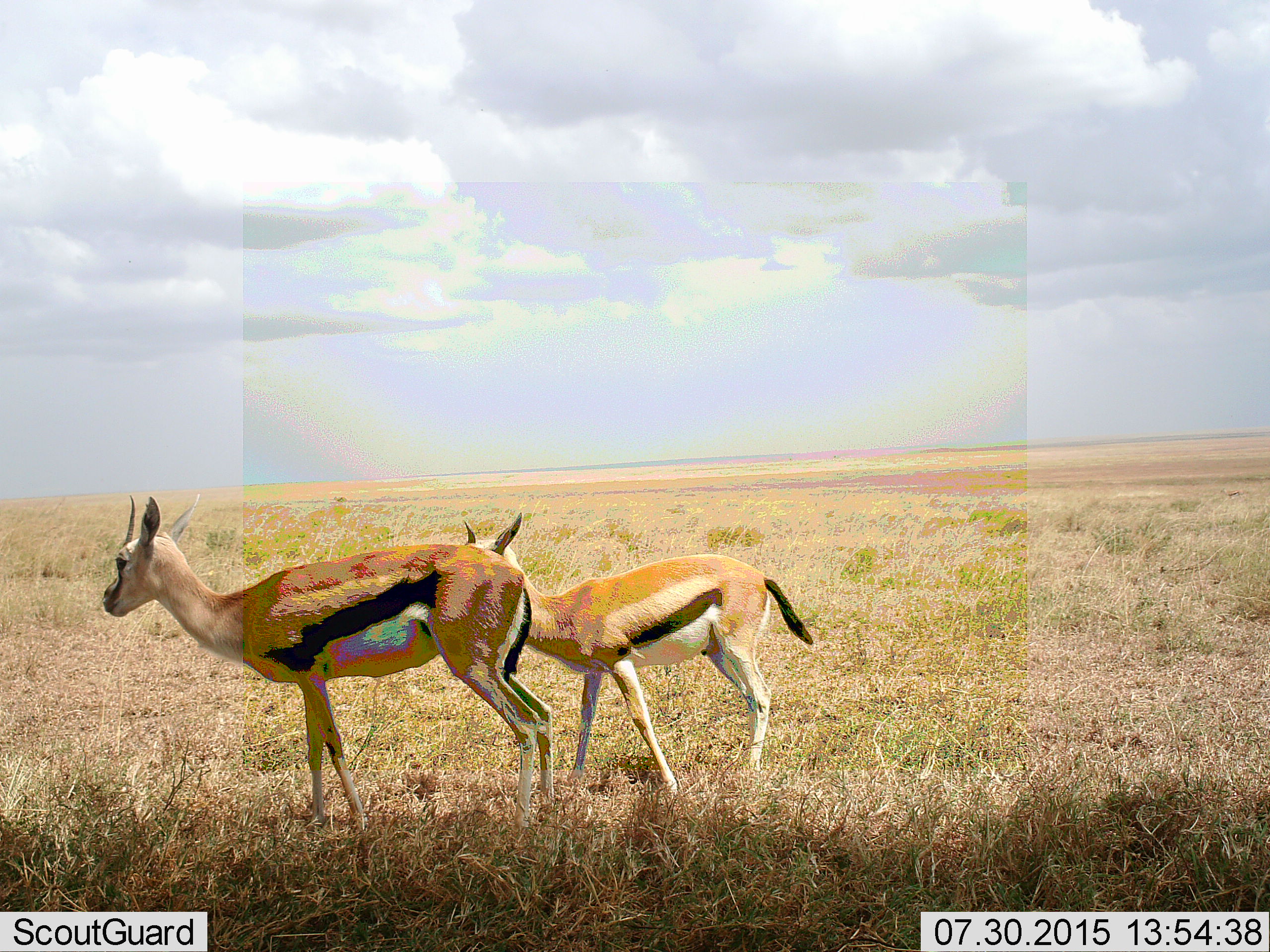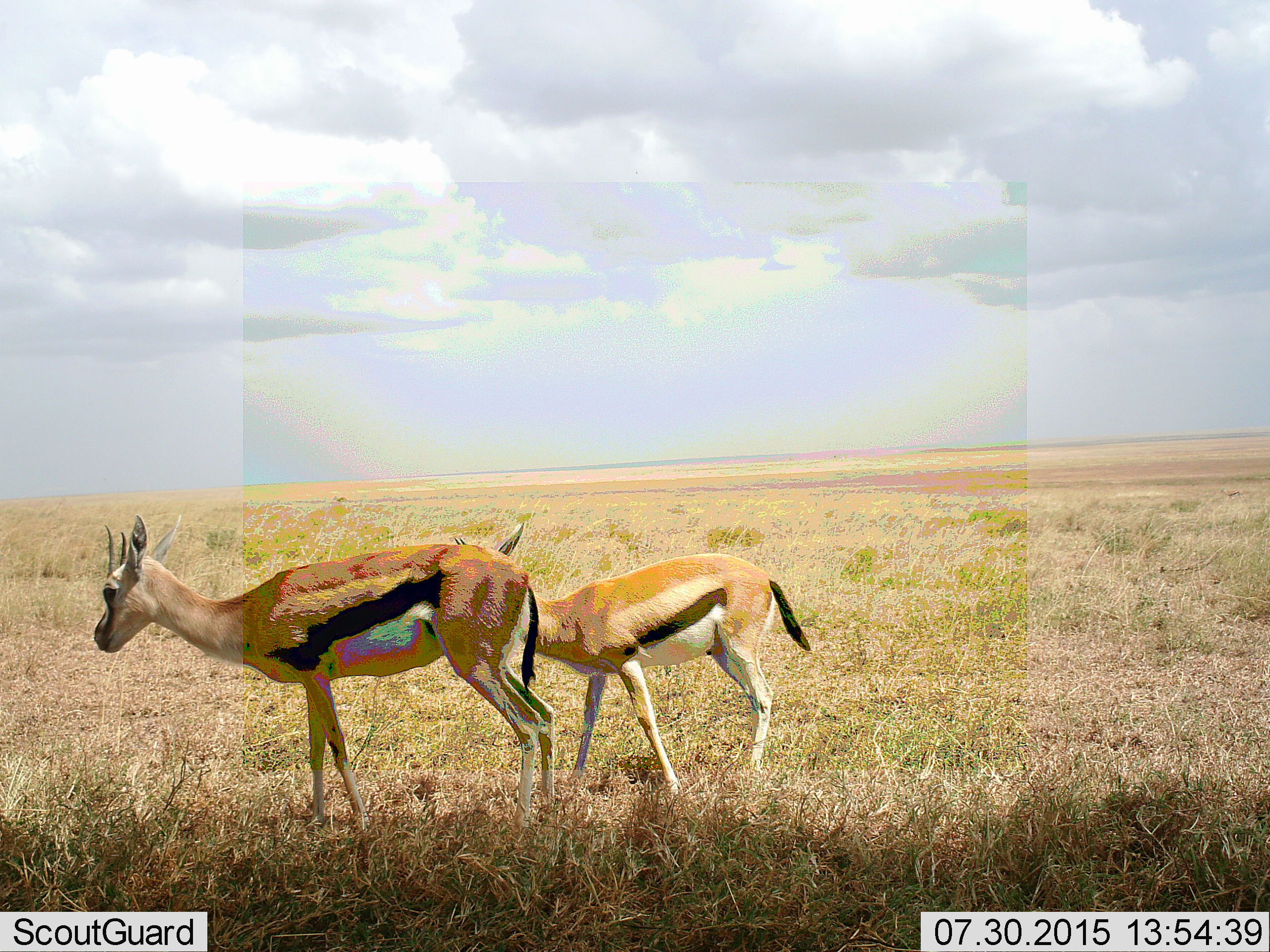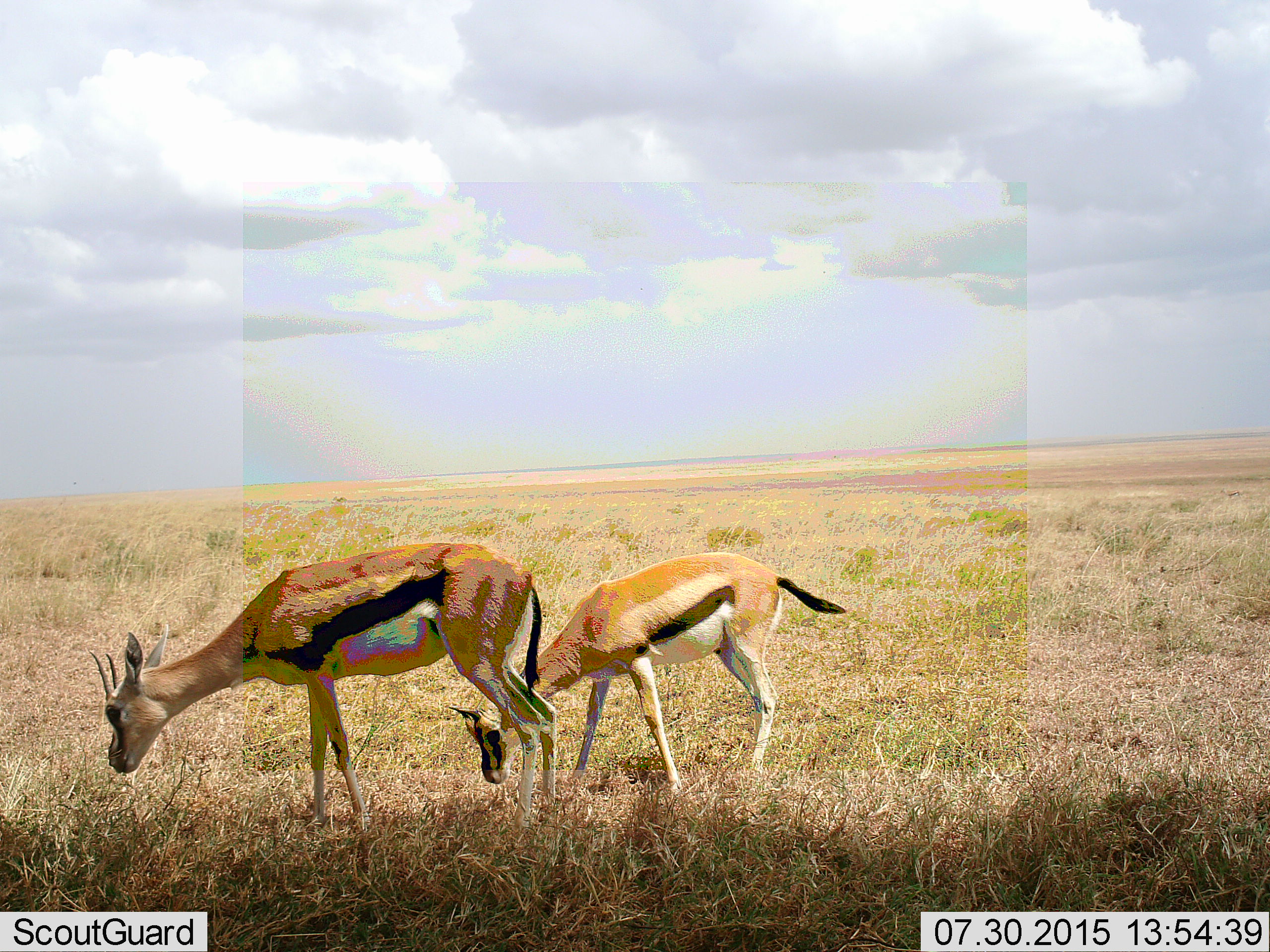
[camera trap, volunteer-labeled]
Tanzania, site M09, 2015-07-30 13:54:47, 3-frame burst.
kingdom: Animalia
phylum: Chordata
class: Mammalia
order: Artiodactyla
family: Bovidae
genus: Eudorcas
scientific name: Eudorcas thomsonii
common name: thomson's gazelle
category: gazellethomsons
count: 2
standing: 78%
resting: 0%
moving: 11%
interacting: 11%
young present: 33%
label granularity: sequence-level